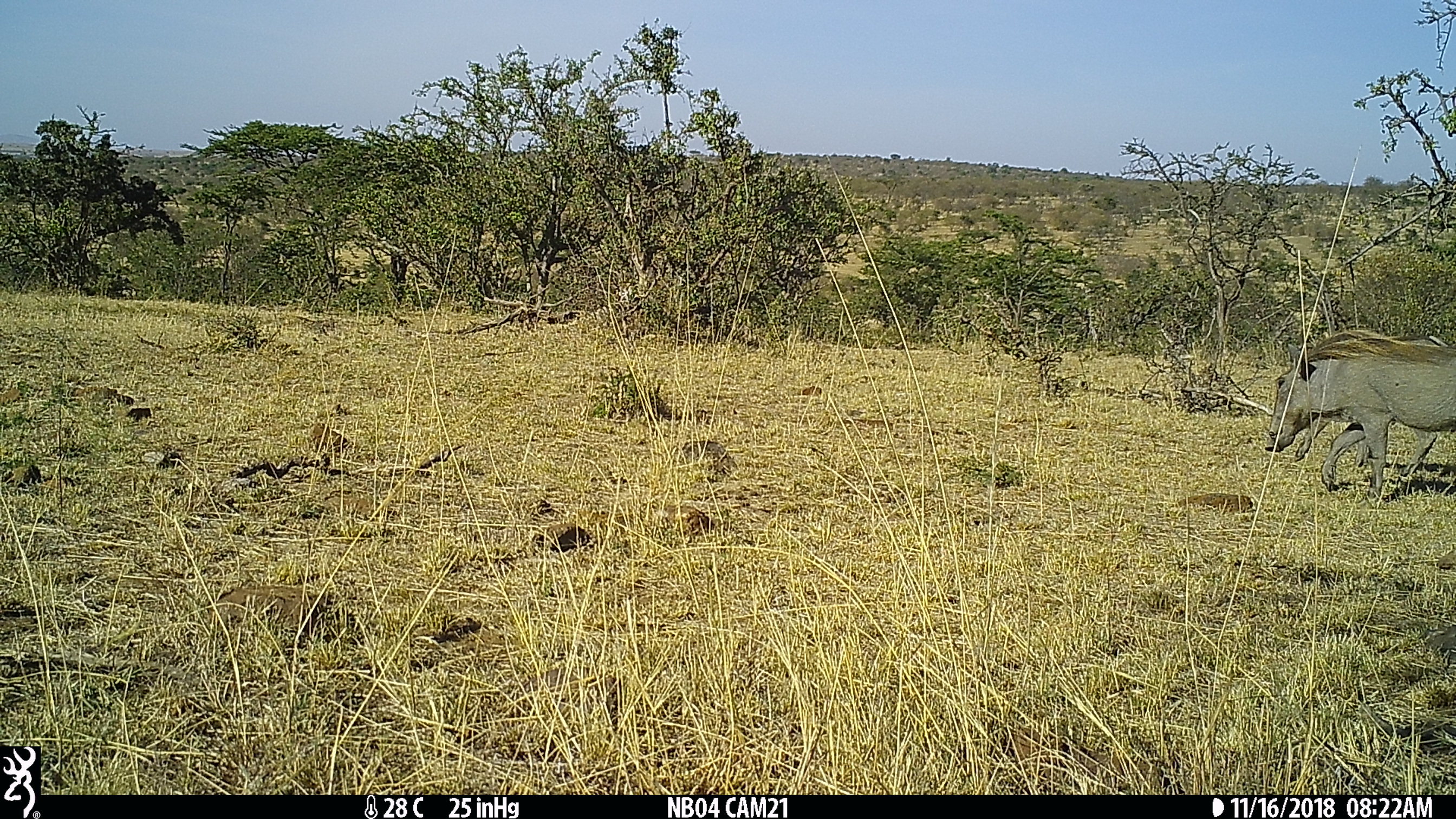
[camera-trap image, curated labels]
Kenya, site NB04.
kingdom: Animalia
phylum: Chordata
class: Mammalia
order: Artiodactyla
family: Suidae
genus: Phacochoerus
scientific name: Phacochoerus africanus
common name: common warthog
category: warthog